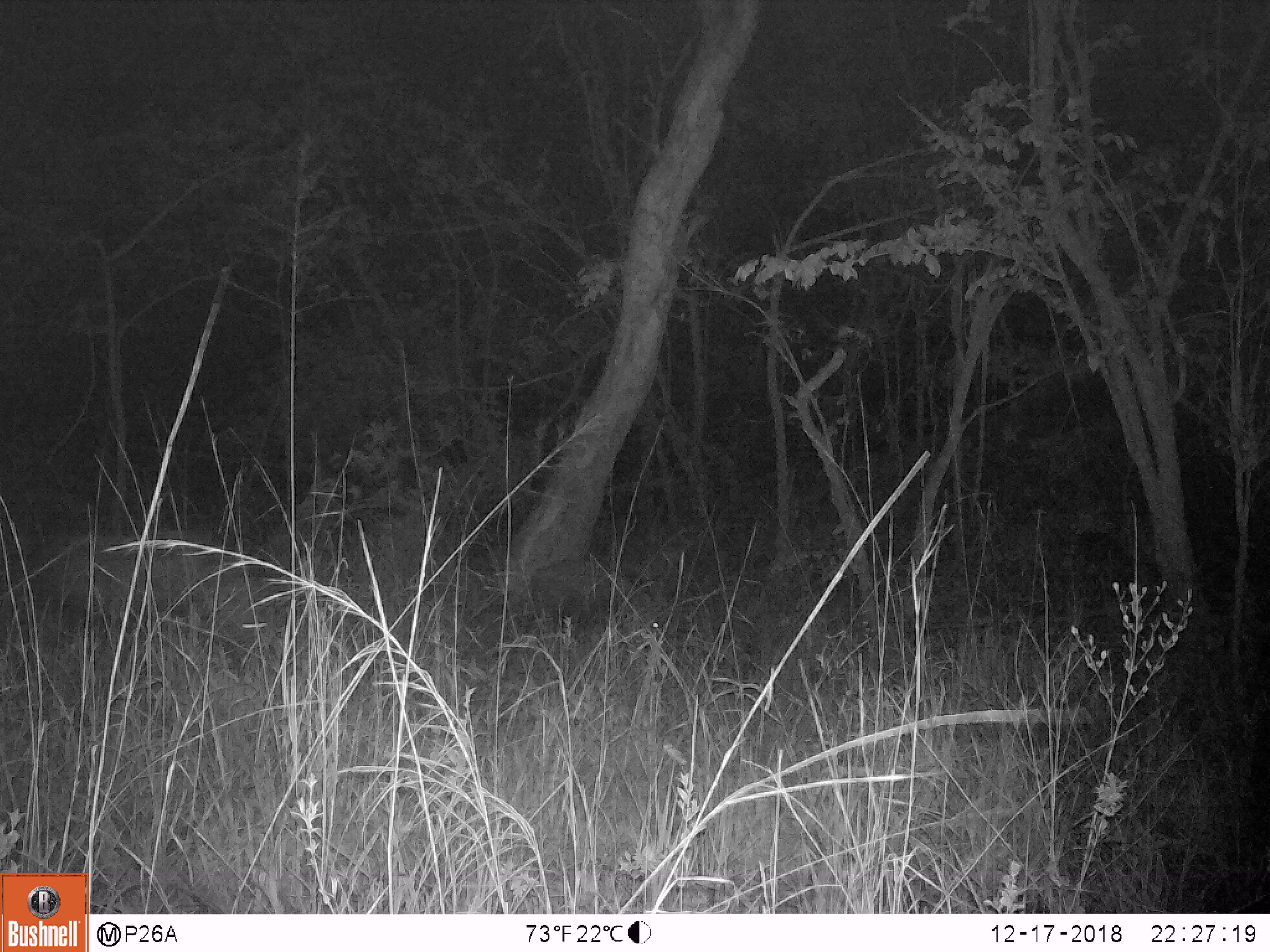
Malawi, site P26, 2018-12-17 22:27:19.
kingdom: Animalia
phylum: Chordata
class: Mammalia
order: Artiodactyla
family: Suidae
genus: Potamochoerus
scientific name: Potamochoerus larvatus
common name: bushpig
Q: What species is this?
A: Bushpig (Potamochoerus larvatus).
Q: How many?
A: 2.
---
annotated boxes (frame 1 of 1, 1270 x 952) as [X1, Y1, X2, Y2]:
bushpig: [43, 517, 282, 664]; [526, 555, 667, 648]